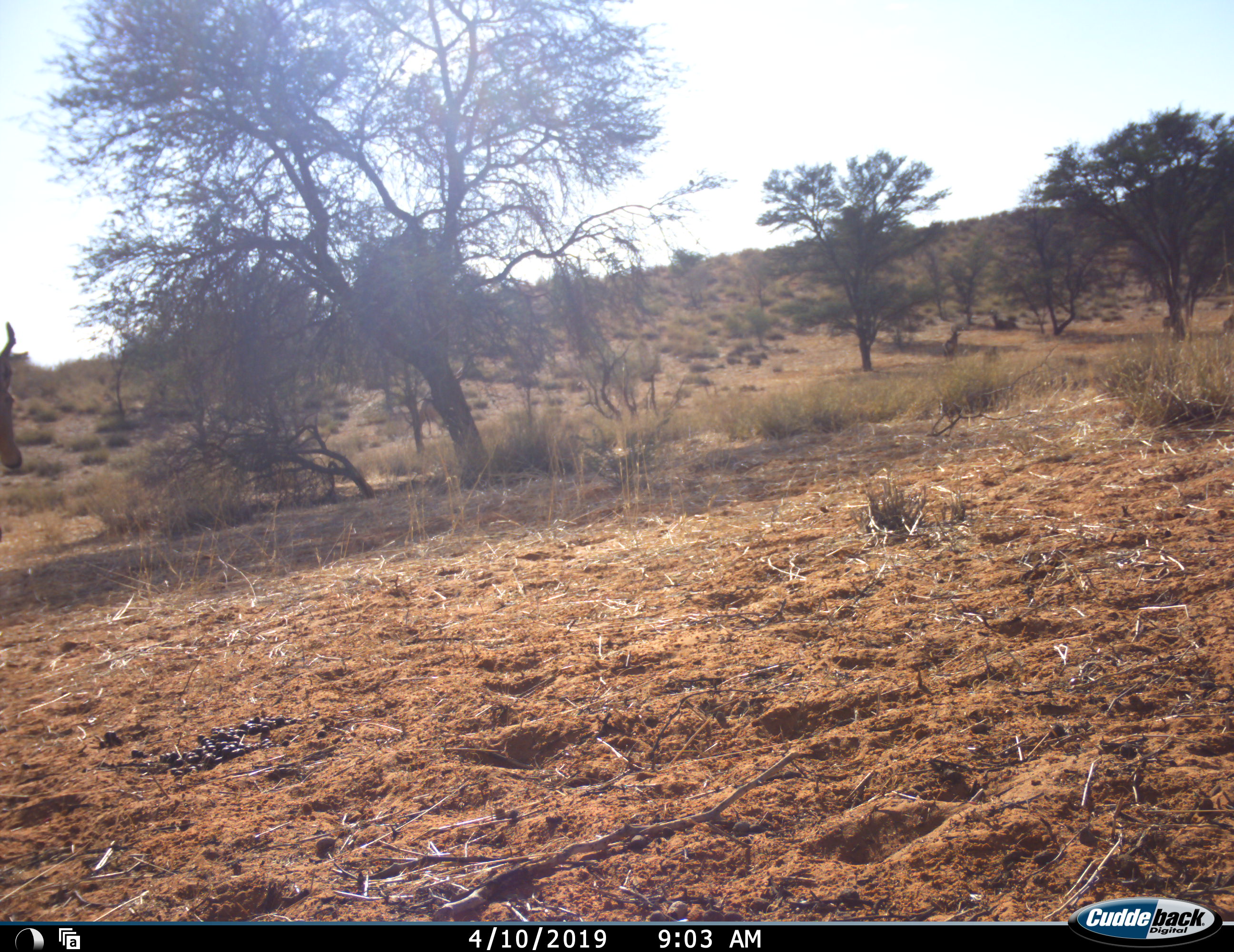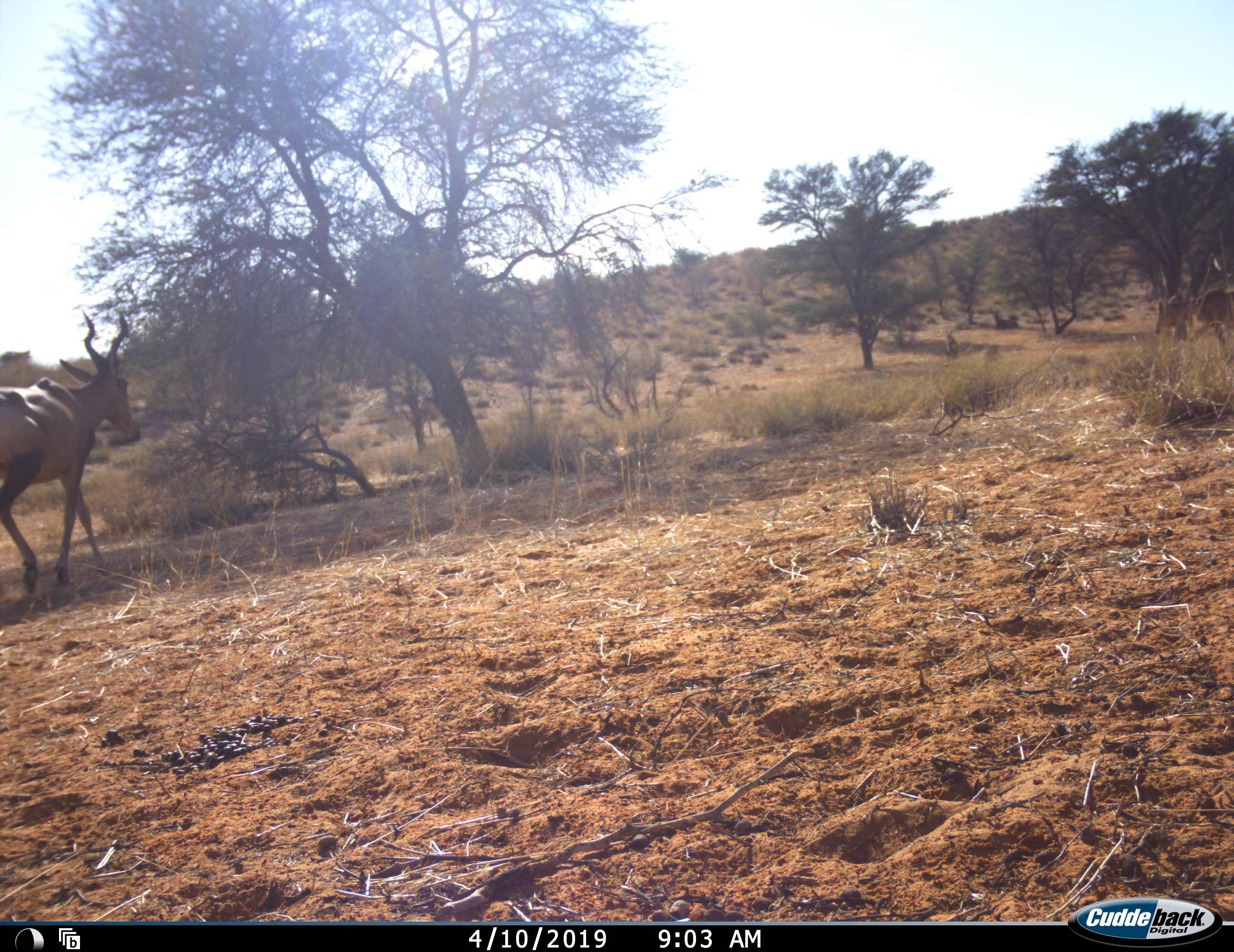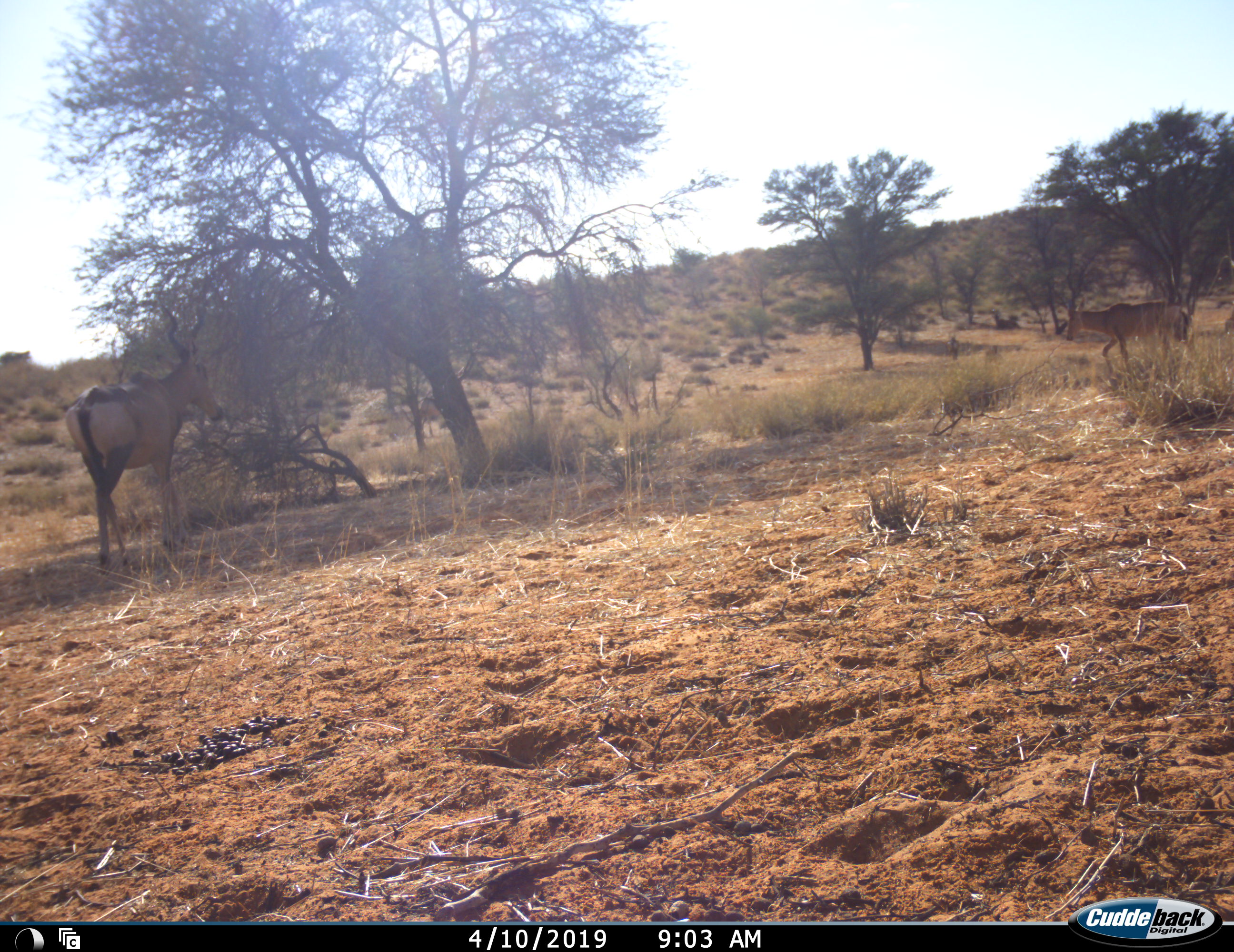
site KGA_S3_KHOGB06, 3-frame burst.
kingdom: Animalia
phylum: Chordata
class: Mammalia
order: Artiodactyla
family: Bovidae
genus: Alcelaphus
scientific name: Alcelaphus buselaphus caama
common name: red hartebeest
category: hartebeestred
Hartebeestred (red hartebeest) (Alcelaphus buselaphus caama), count 2. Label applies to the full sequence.